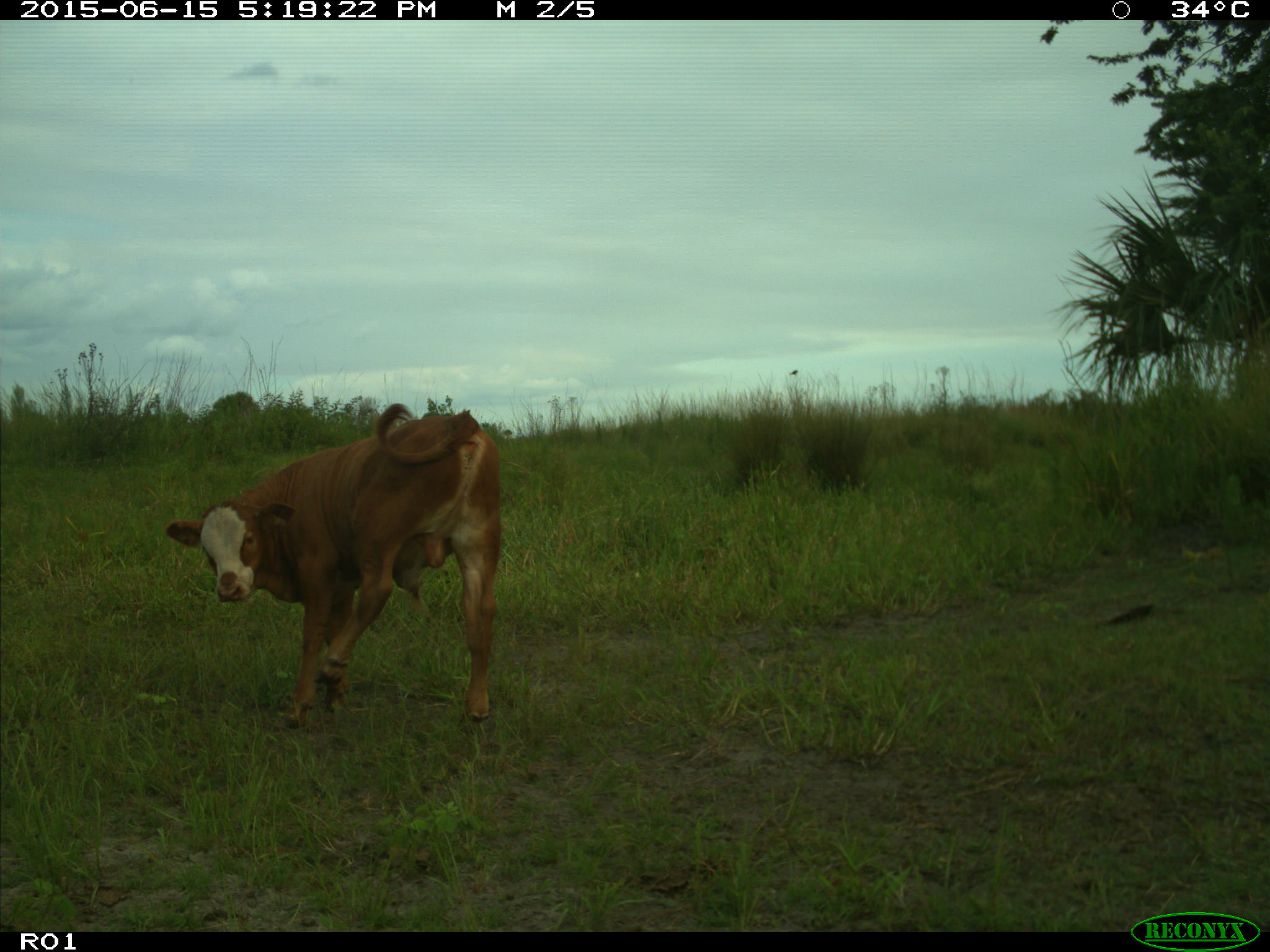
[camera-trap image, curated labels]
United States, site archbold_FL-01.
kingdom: Animalia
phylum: Chordata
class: Mammalia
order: Artiodactyla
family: Bovidae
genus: Bos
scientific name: Bos taurus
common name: domestic cow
Bos taurus (domestic cow).